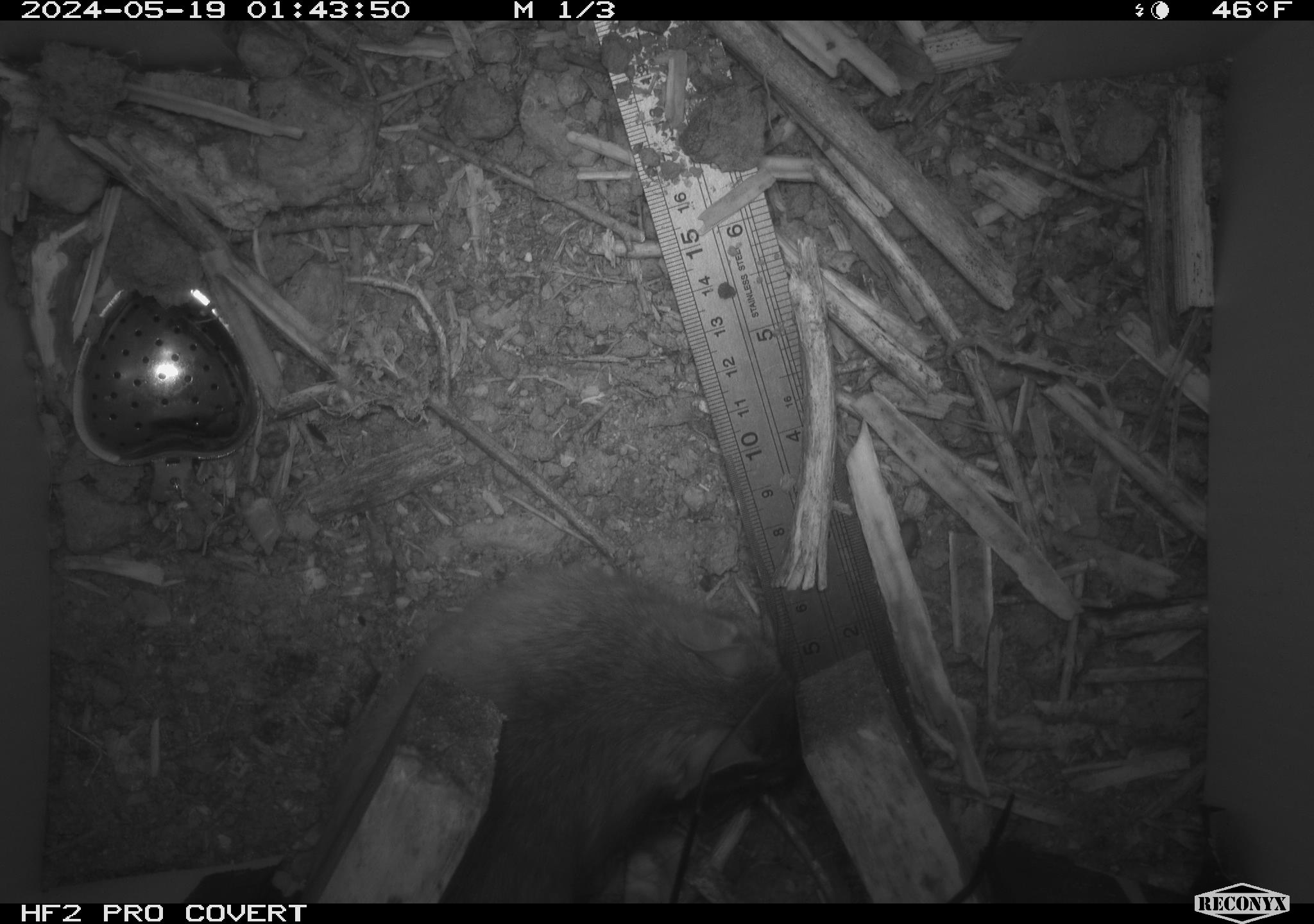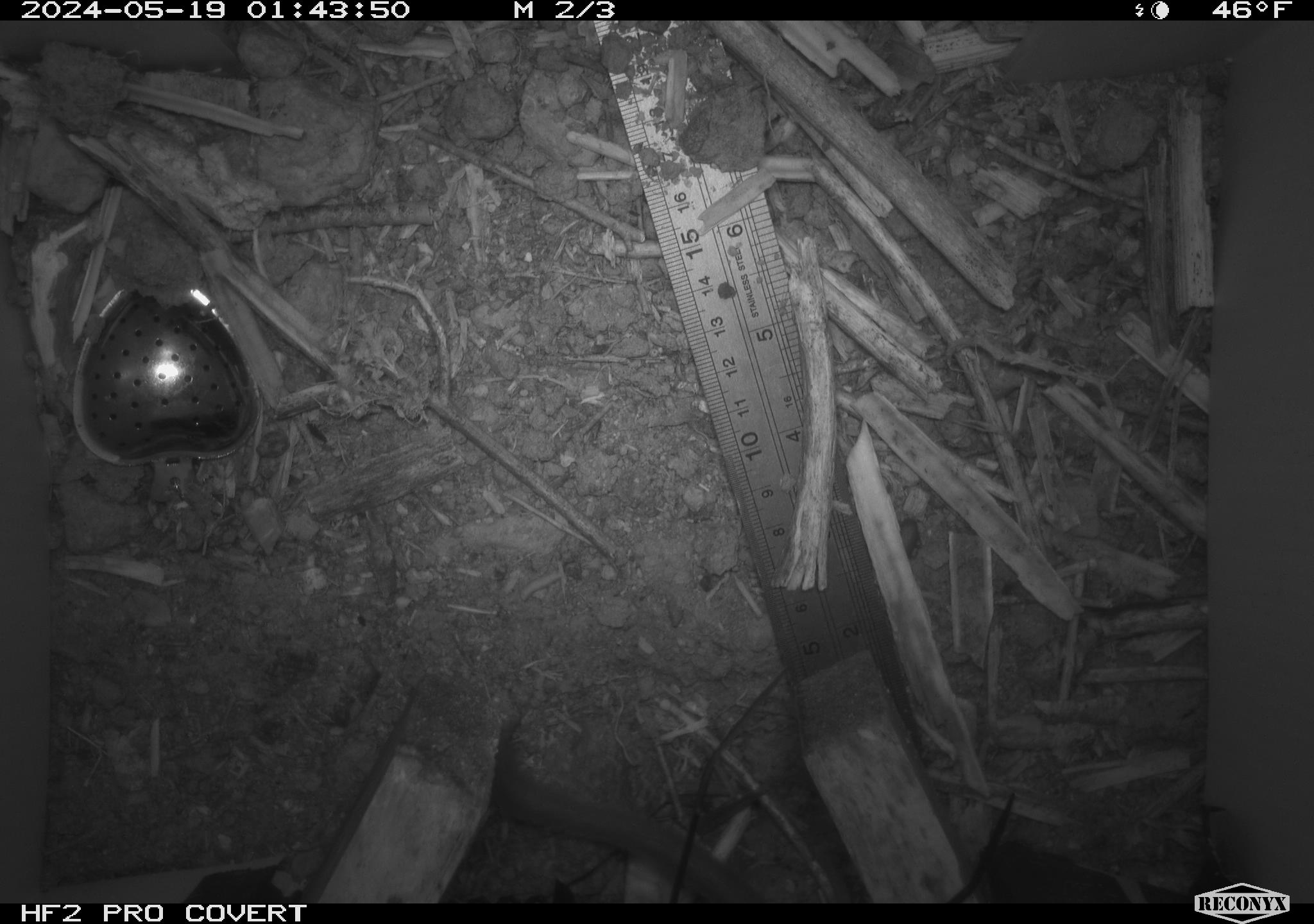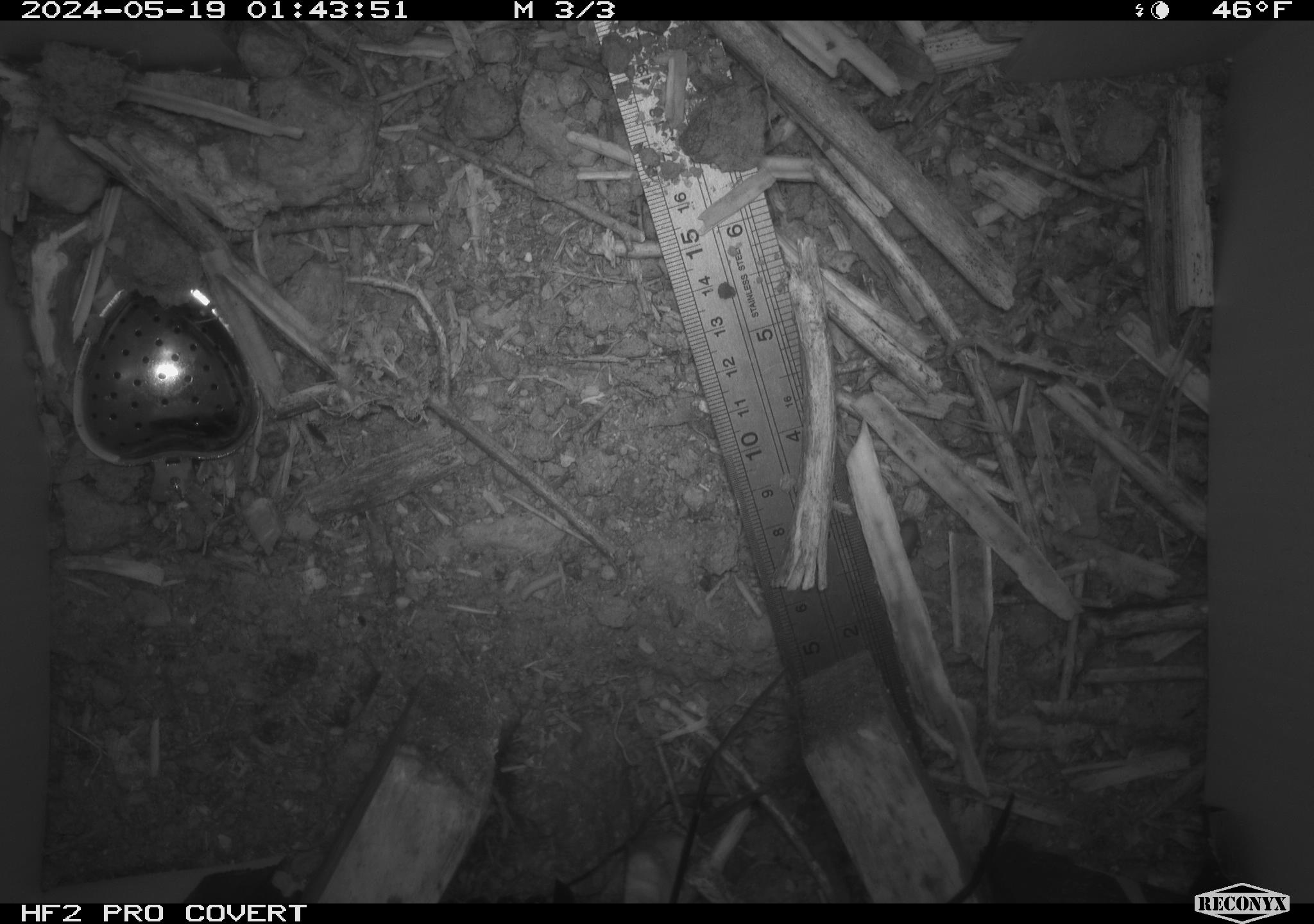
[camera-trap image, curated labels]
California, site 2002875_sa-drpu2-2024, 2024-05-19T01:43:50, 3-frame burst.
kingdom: Animalia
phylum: Chordata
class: Mammalia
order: Rodentia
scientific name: Rodentia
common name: rodent